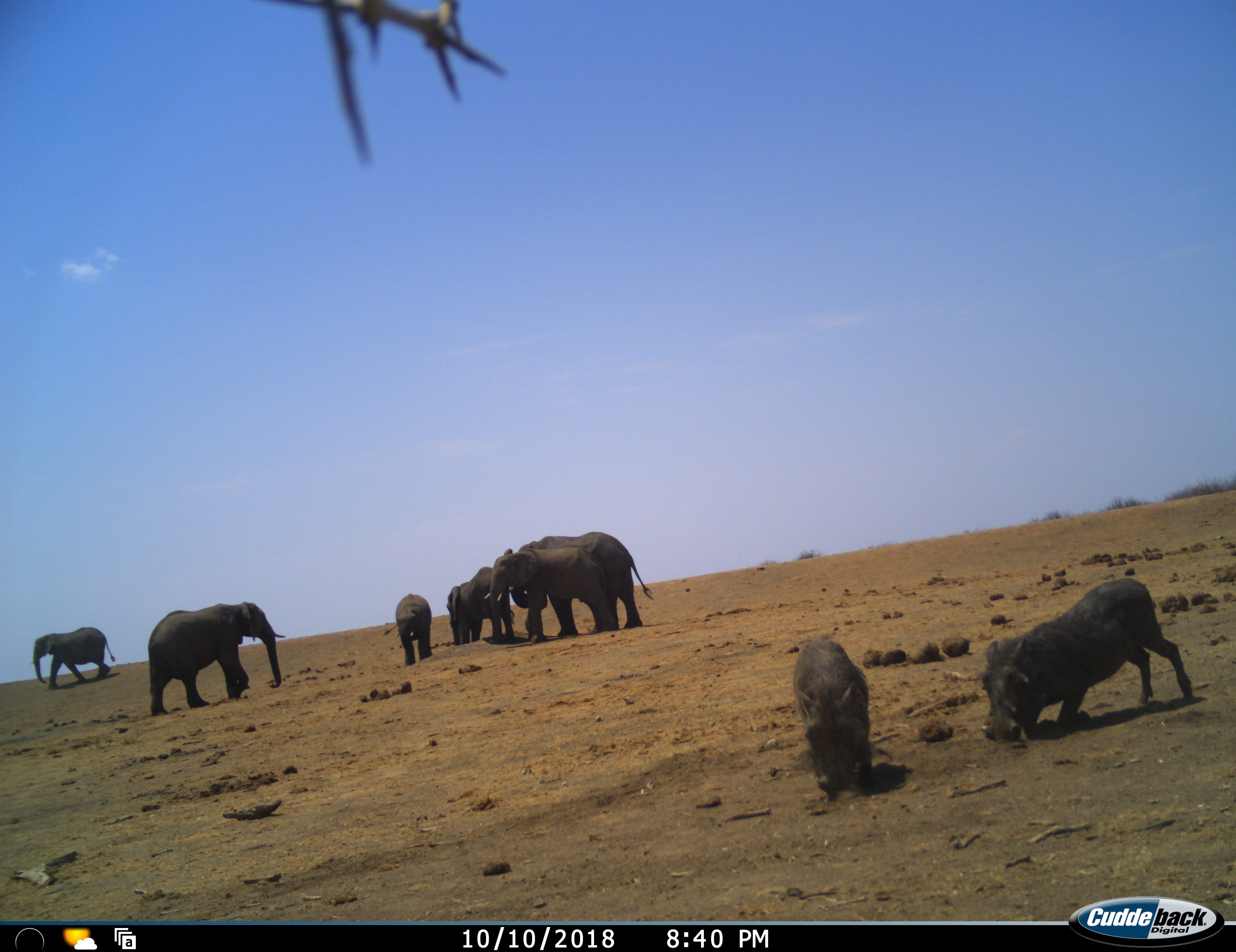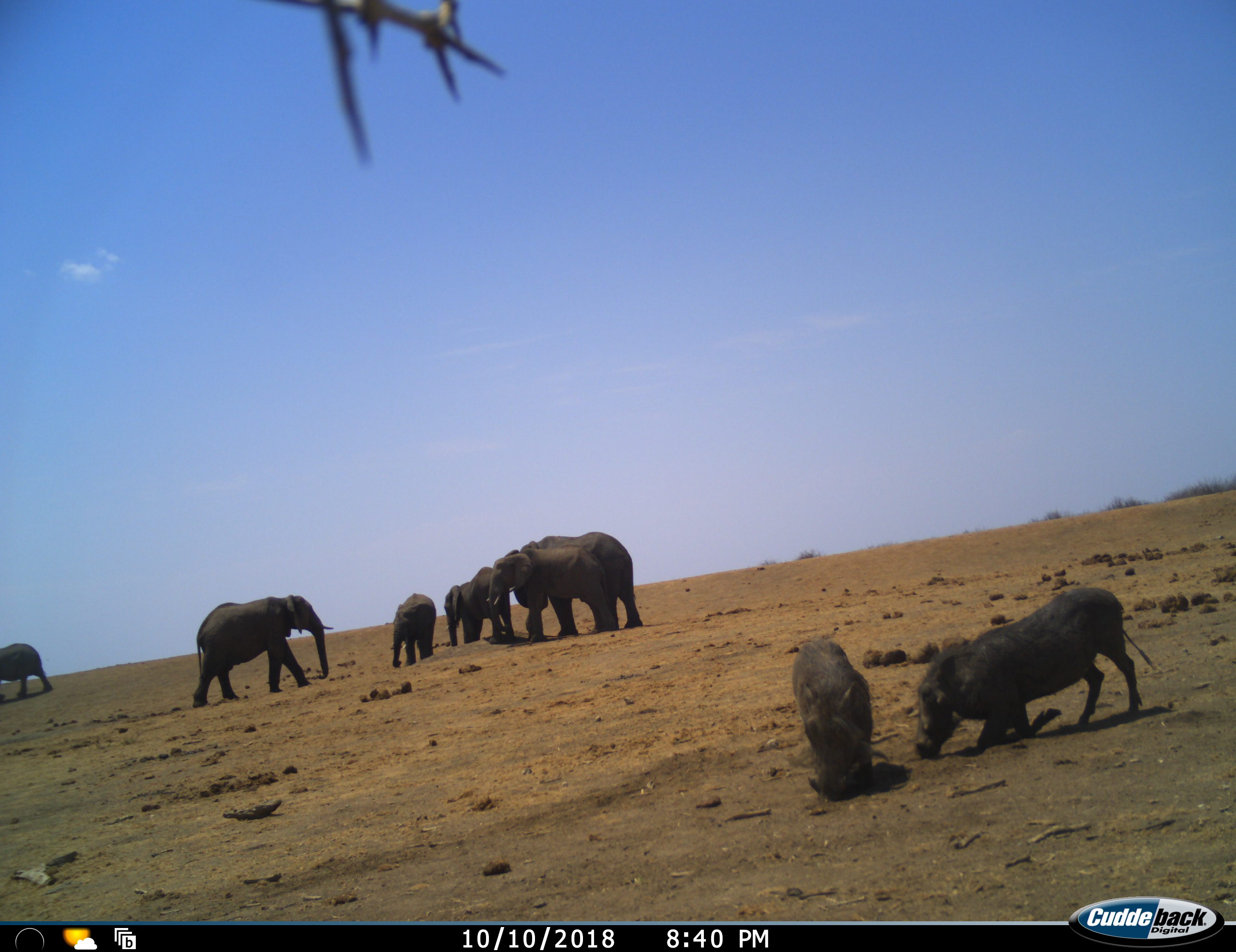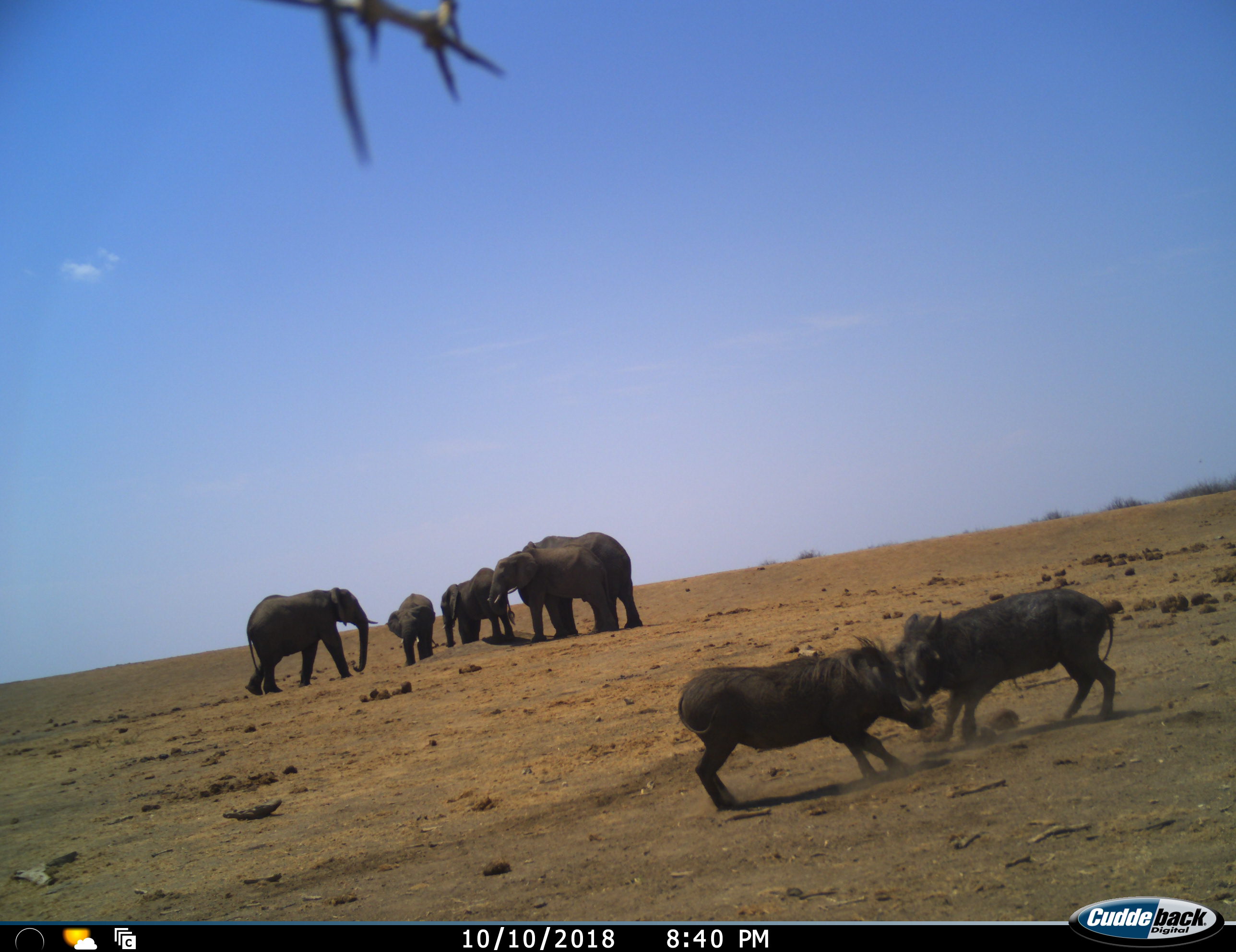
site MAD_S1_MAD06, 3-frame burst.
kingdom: Animalia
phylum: Chordata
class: Mammalia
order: Proboscidea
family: Elephantidae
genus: Loxodonta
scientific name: Loxodonta africana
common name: african bush elephant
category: elephant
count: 6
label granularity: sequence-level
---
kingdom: Animalia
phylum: Chordata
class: Mammalia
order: Artiodactyla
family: Suidae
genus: Phacochoerus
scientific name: Phacochoerus africanus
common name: warthog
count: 2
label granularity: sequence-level